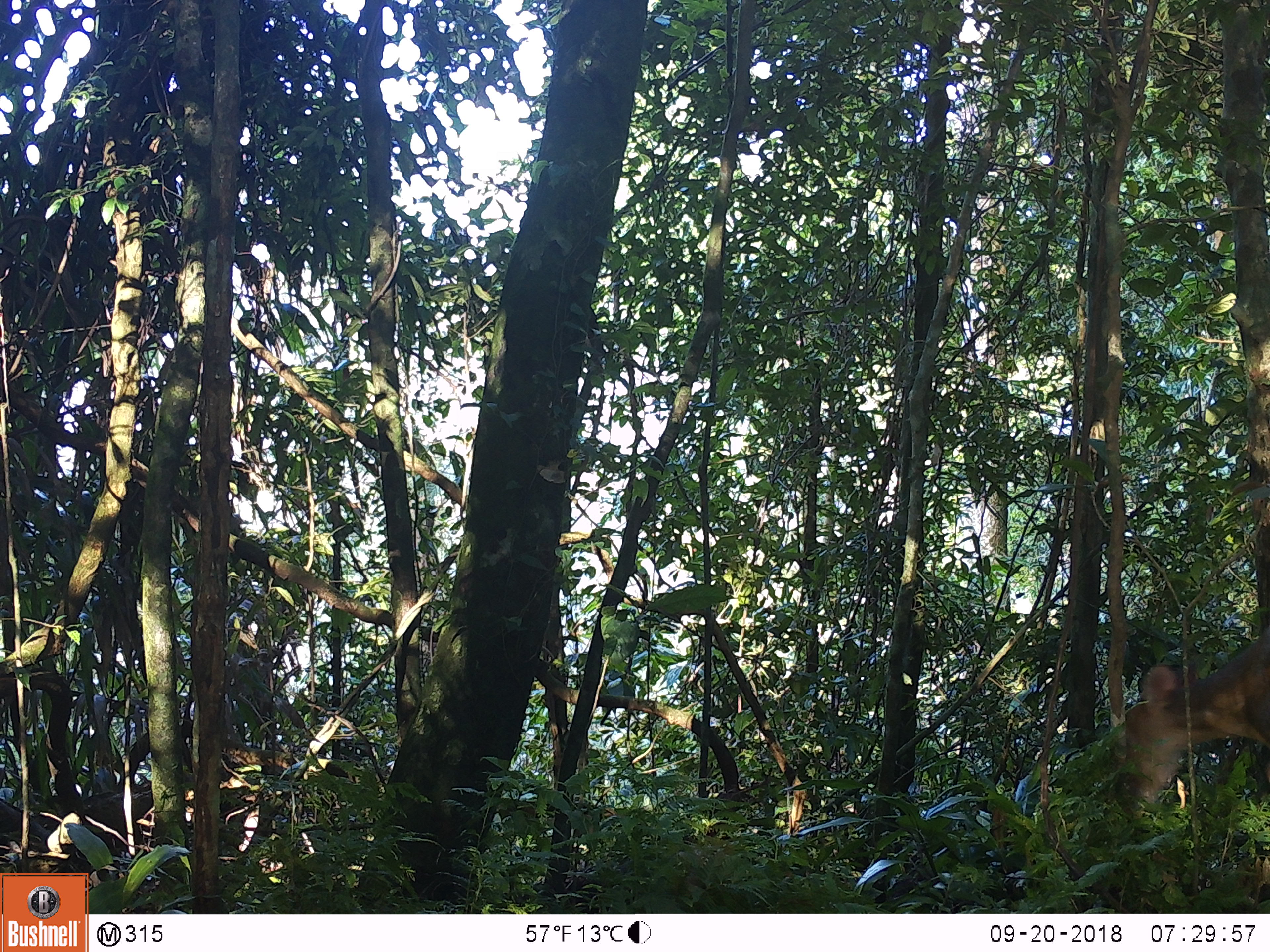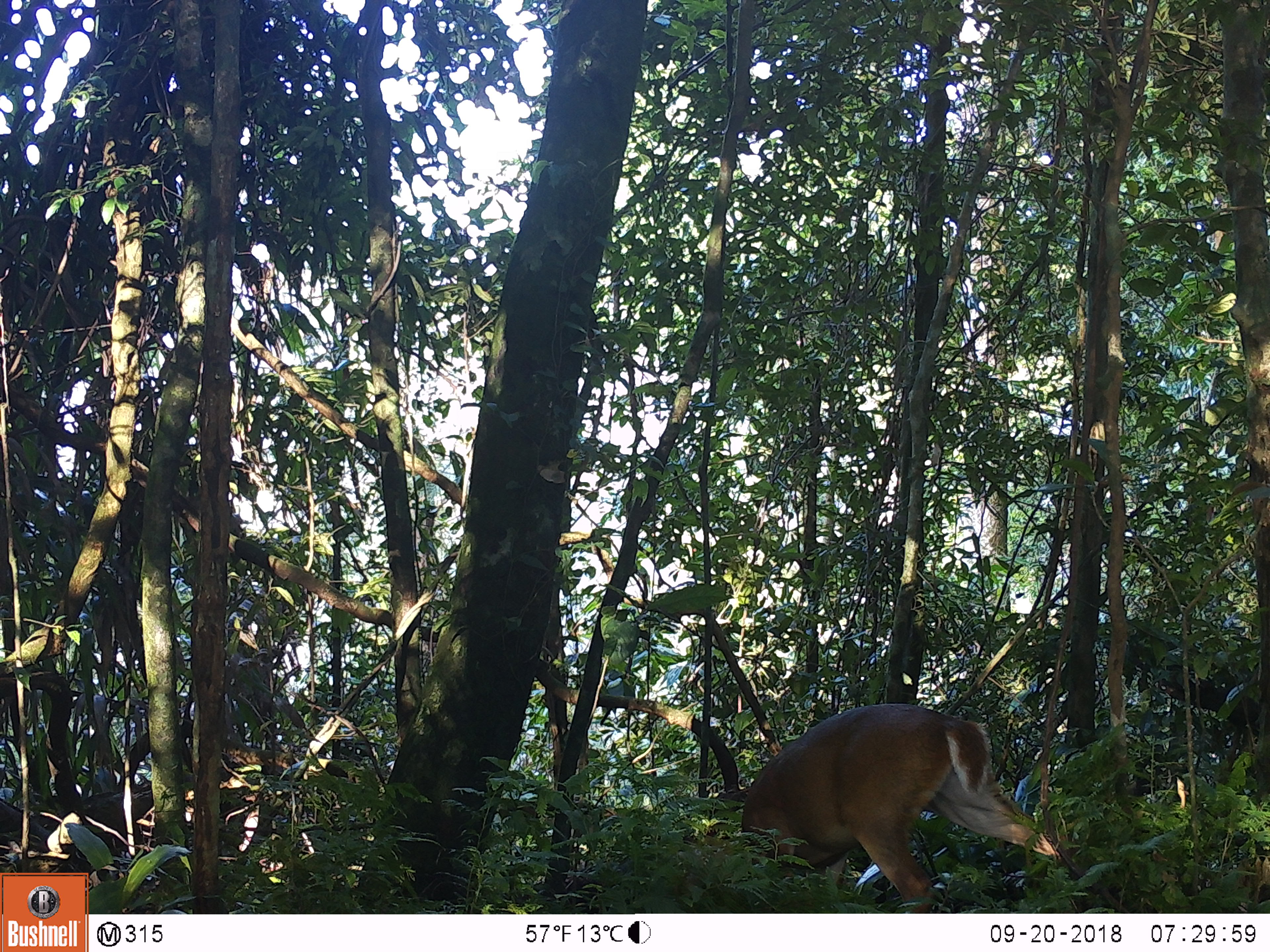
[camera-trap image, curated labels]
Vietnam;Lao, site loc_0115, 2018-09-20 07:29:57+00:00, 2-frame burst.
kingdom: Animalia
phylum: Chordata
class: Mammalia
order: Artiodactyla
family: Cervidae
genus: Muntiacus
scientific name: Muntiacus vuquangensis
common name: large-antlered muntjac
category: large antlered muntjac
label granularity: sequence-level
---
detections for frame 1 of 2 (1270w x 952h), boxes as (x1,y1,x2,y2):
large antlered muntjac: (1111,621,1270,824)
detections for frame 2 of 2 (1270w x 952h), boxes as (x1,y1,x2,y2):
large antlered muntjac: (740,703,1072,913)